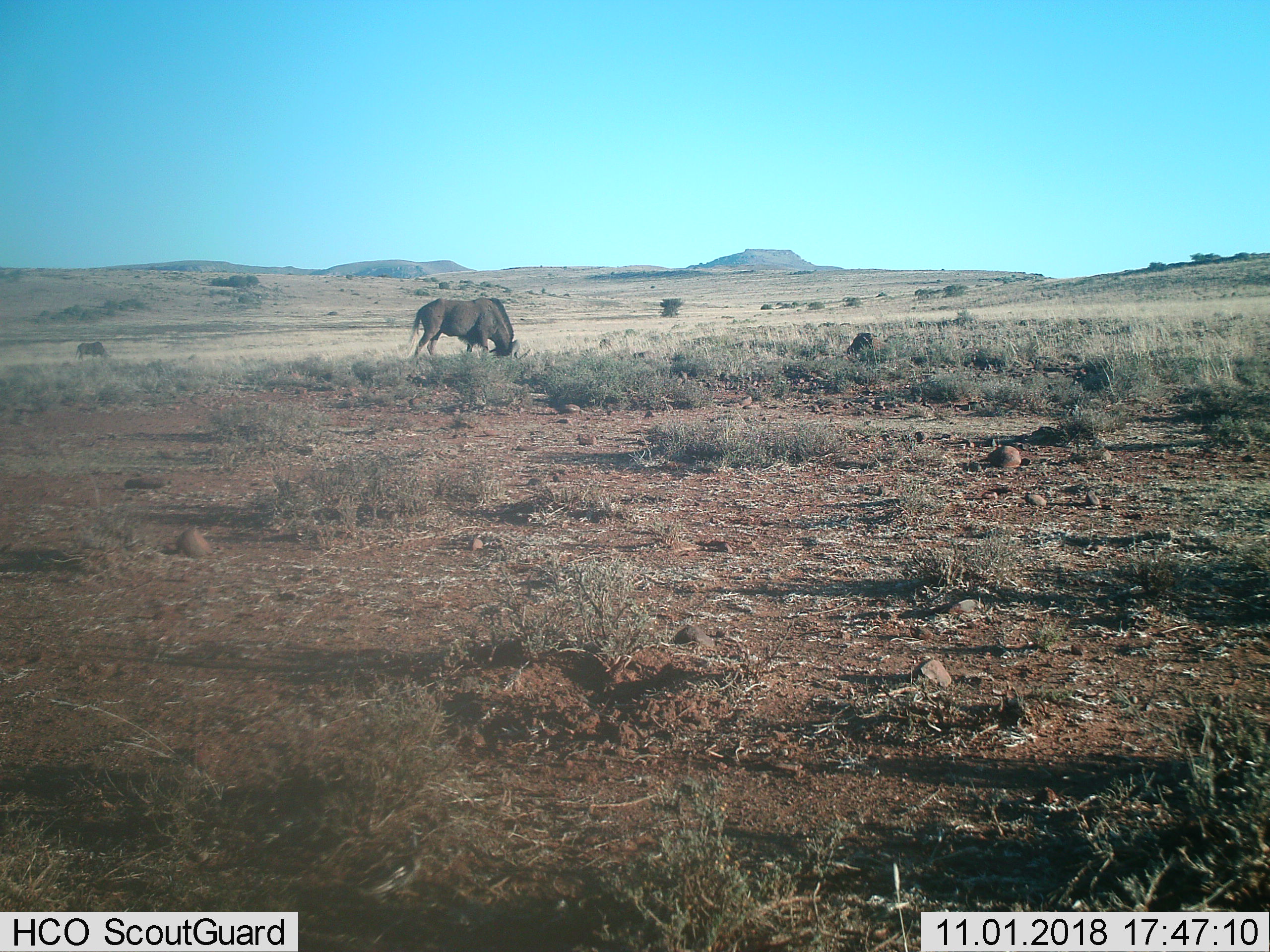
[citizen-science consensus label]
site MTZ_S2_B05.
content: unidentified animal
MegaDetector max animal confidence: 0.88